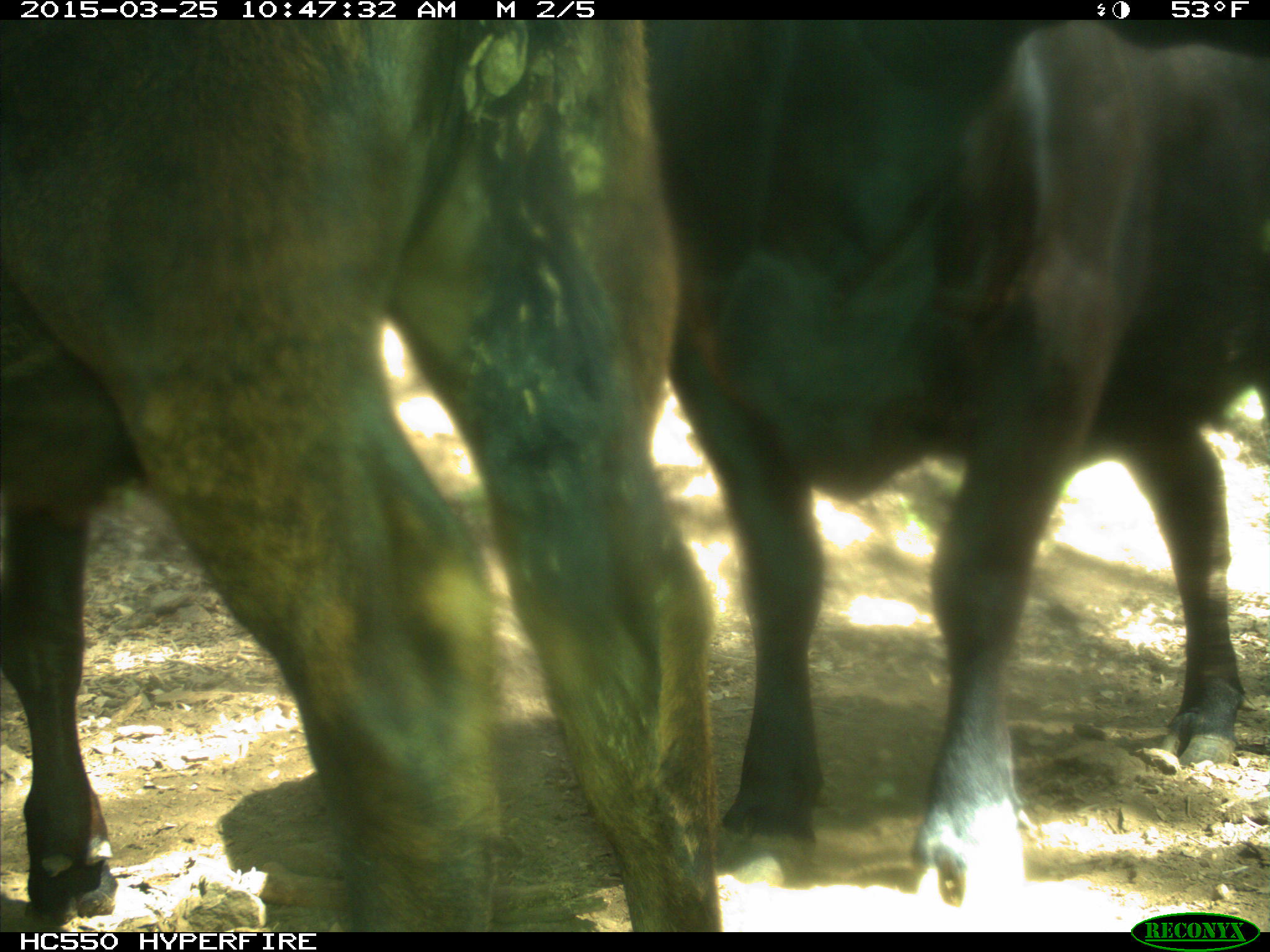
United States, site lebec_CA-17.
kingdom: Animalia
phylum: Chordata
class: Mammalia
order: Artiodactyla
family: Bovidae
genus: Bos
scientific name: Bos taurus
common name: domestic cow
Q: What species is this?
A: Bos taurus (domestic cow).